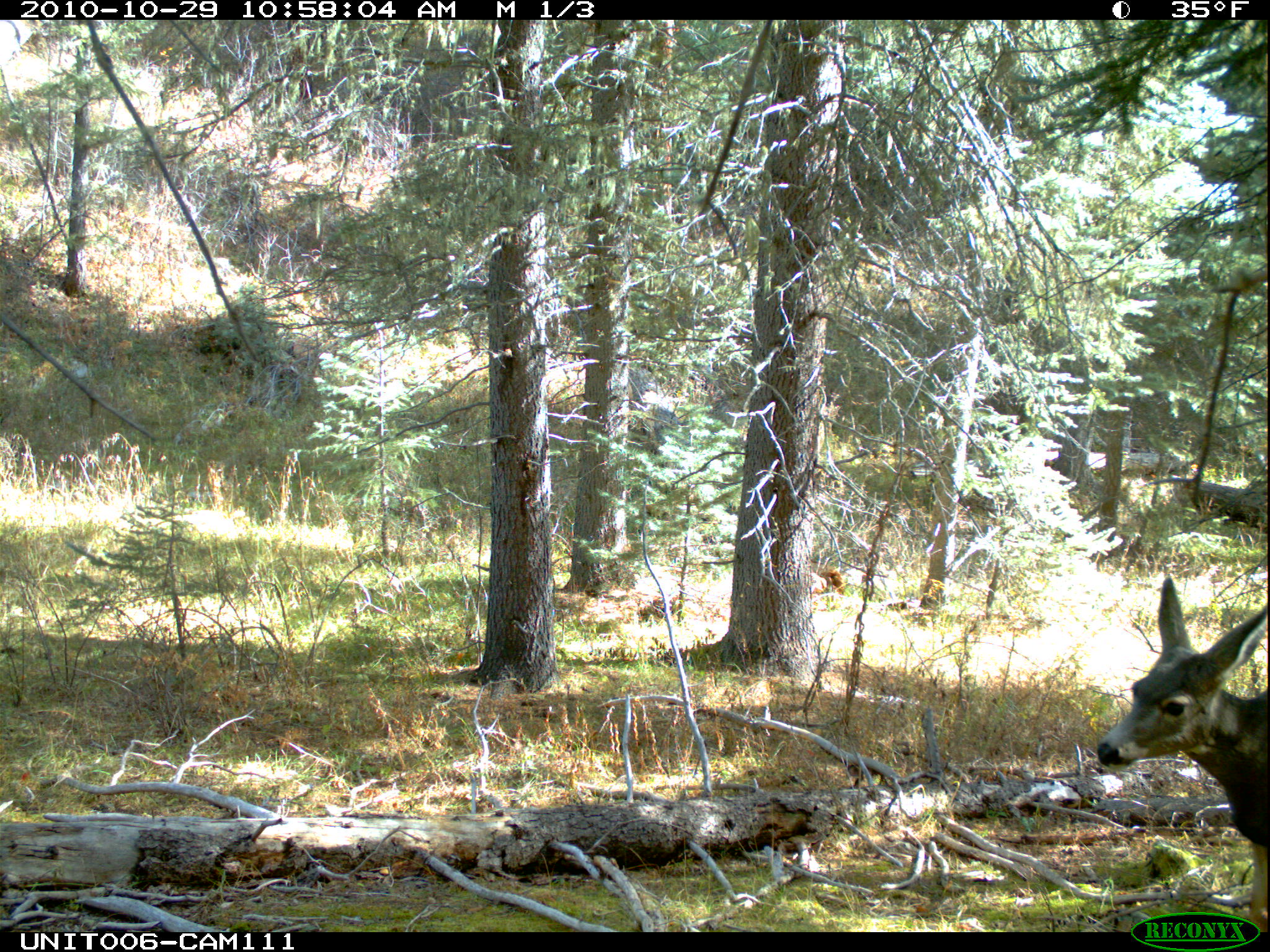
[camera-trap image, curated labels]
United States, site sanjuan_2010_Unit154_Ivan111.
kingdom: Animalia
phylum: Chordata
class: Mammalia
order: Artiodactyla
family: Cervidae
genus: Odocoileus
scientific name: Odocoileus hemionus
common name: mule deer